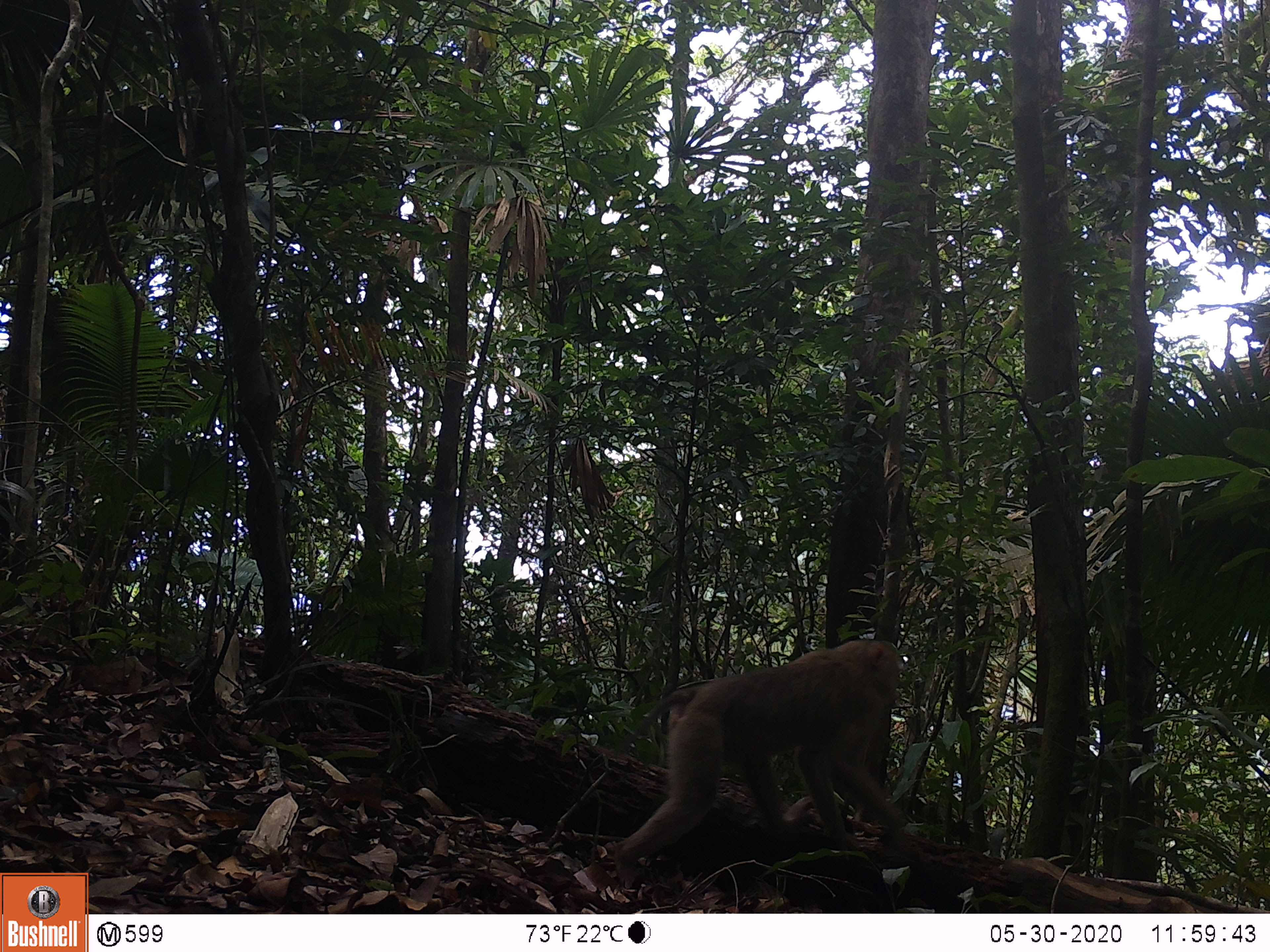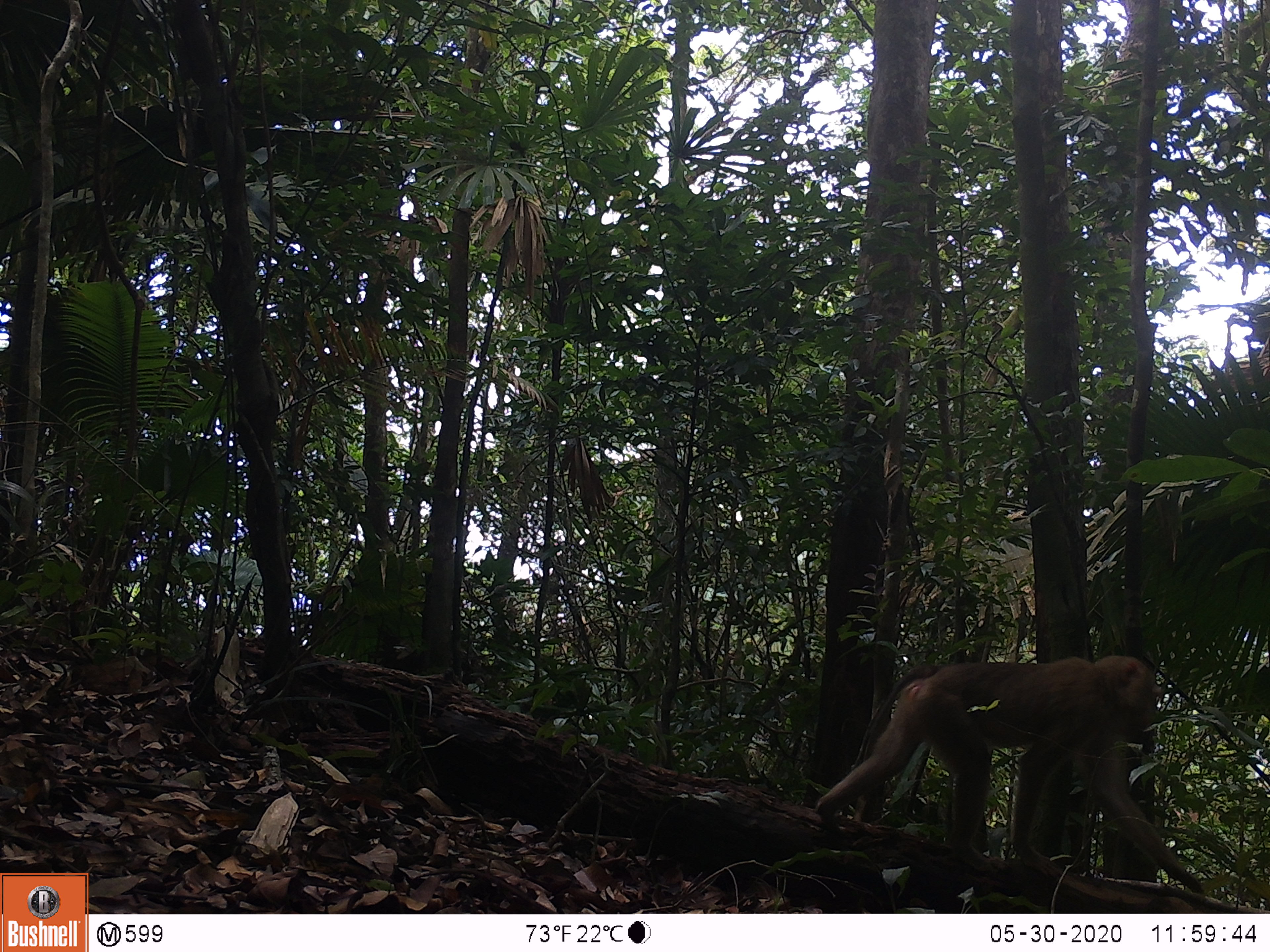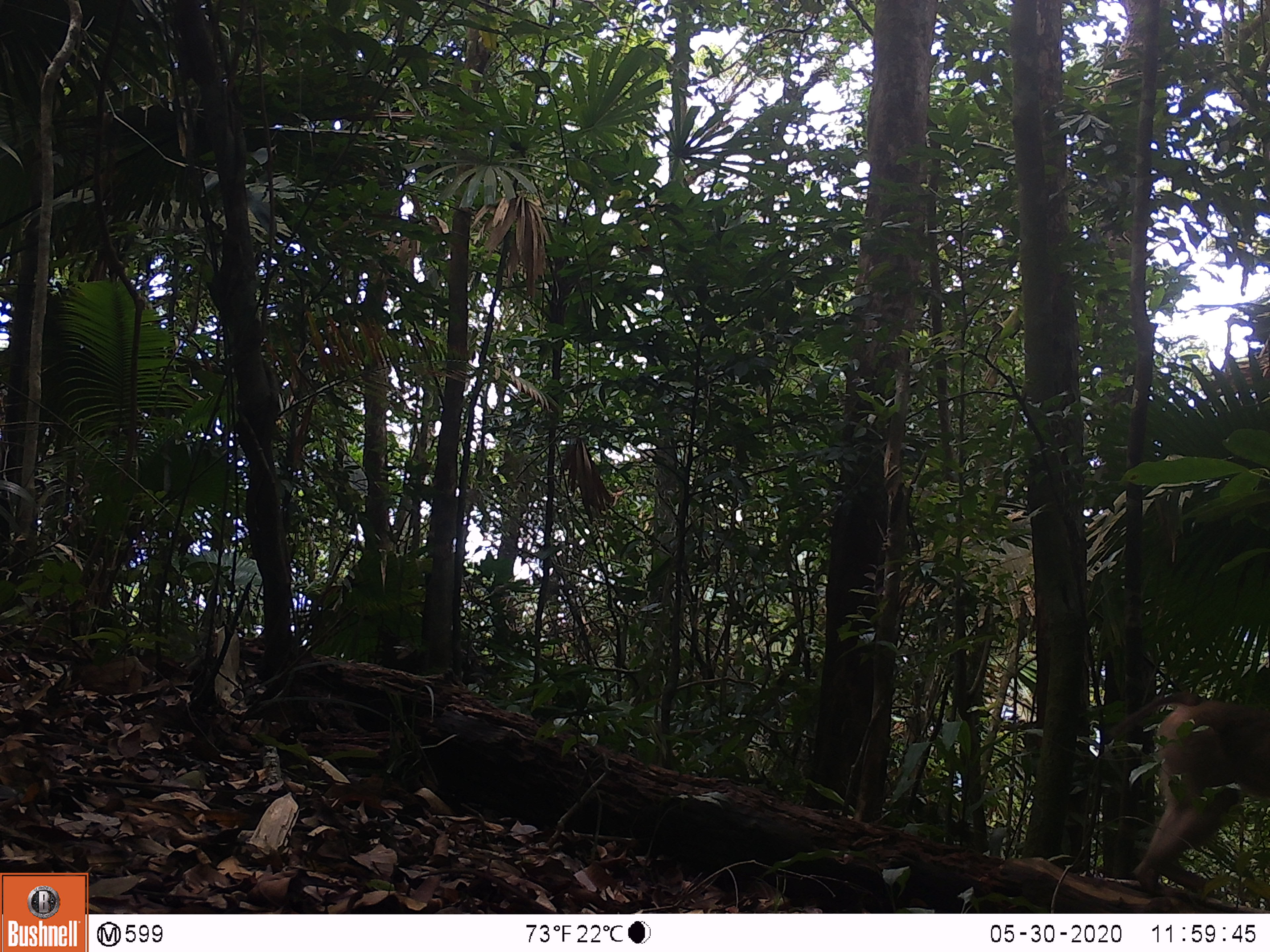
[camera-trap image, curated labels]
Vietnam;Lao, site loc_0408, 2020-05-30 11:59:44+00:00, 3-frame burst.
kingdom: Animalia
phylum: Chordata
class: Mammalia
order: Primates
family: Cercopithecidae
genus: Macaca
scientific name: Macaca nemestrina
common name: pig-tailed macaque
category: pig tailed macaque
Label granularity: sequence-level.